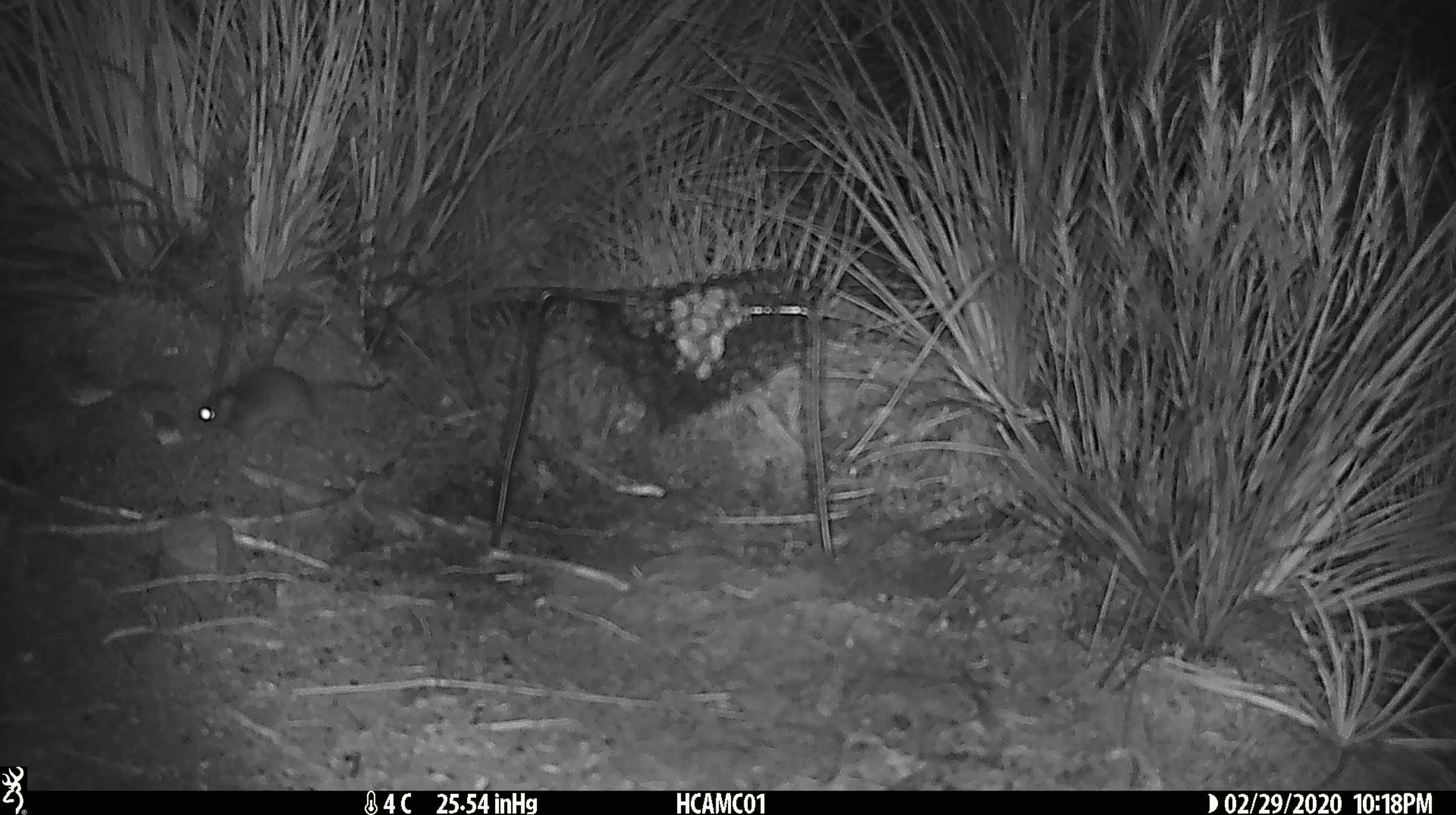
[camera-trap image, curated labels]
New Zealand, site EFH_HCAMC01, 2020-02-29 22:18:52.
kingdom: Animalia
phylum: Chordata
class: Mammalia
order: Rodentia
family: Muridae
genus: Mus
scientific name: Mus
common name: mouse